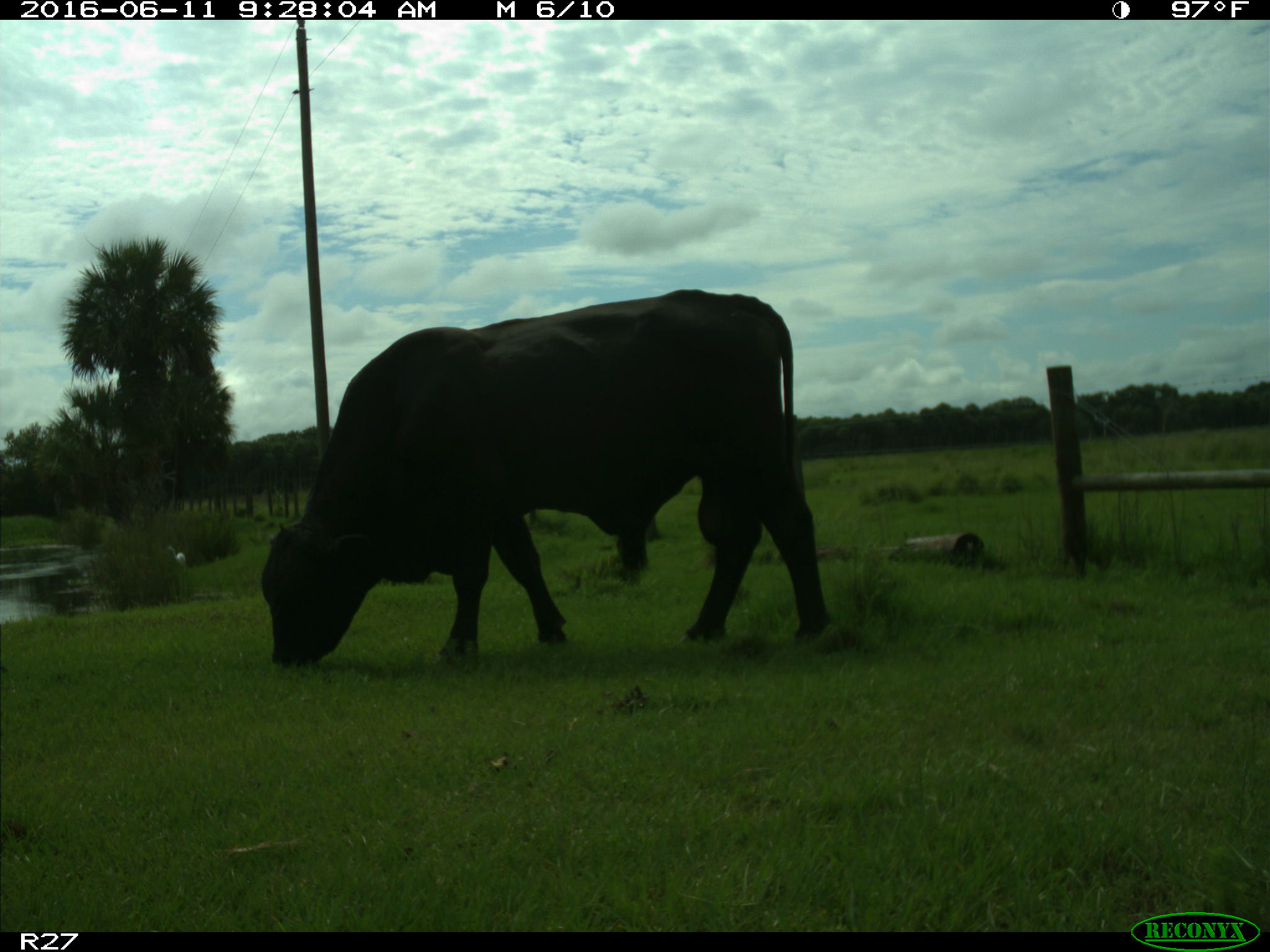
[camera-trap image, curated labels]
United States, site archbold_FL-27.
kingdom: Animalia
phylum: Chordata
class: Mammalia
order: Artiodactyla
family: Bovidae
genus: Bos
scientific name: Bos taurus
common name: domestic cow